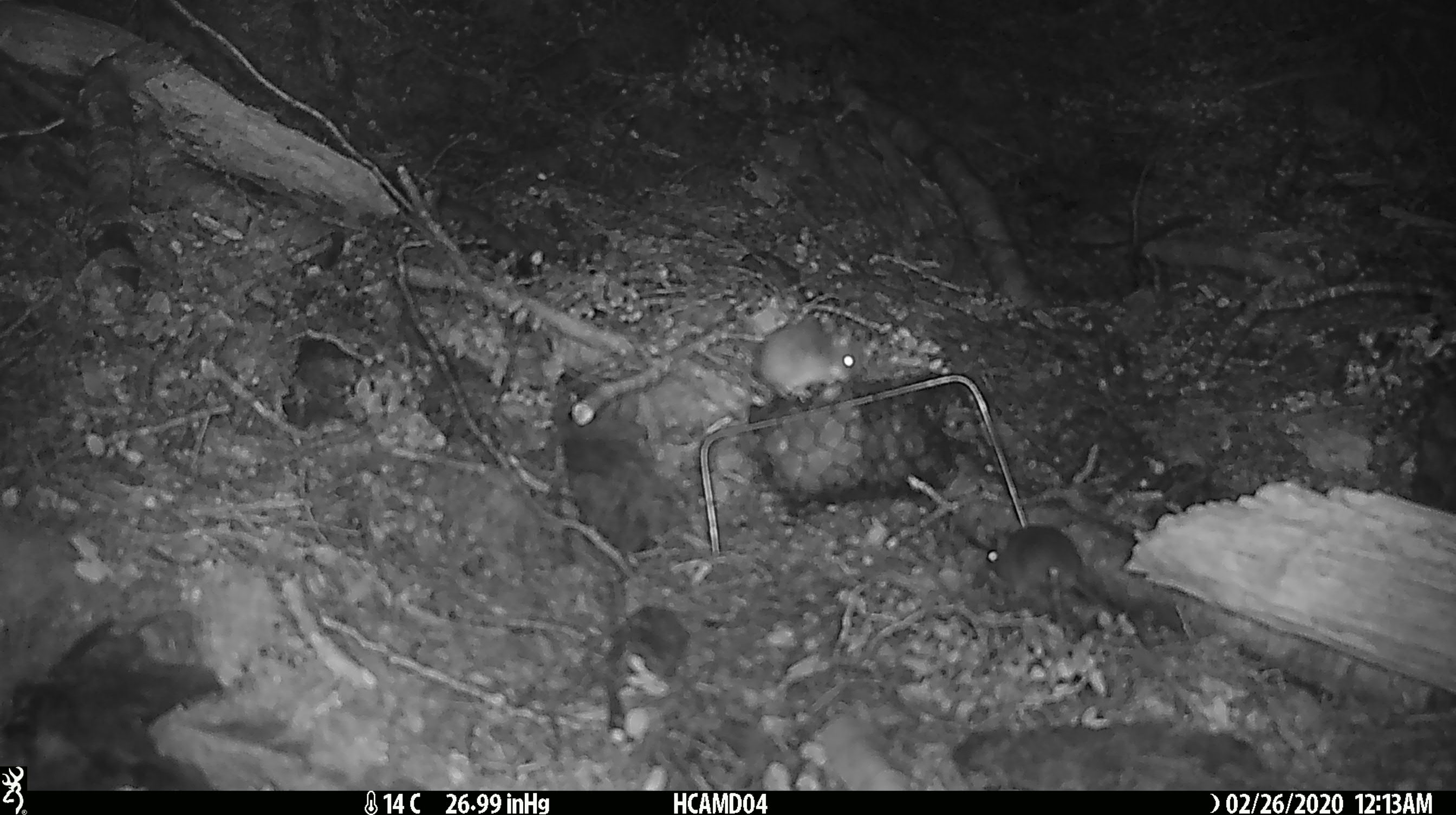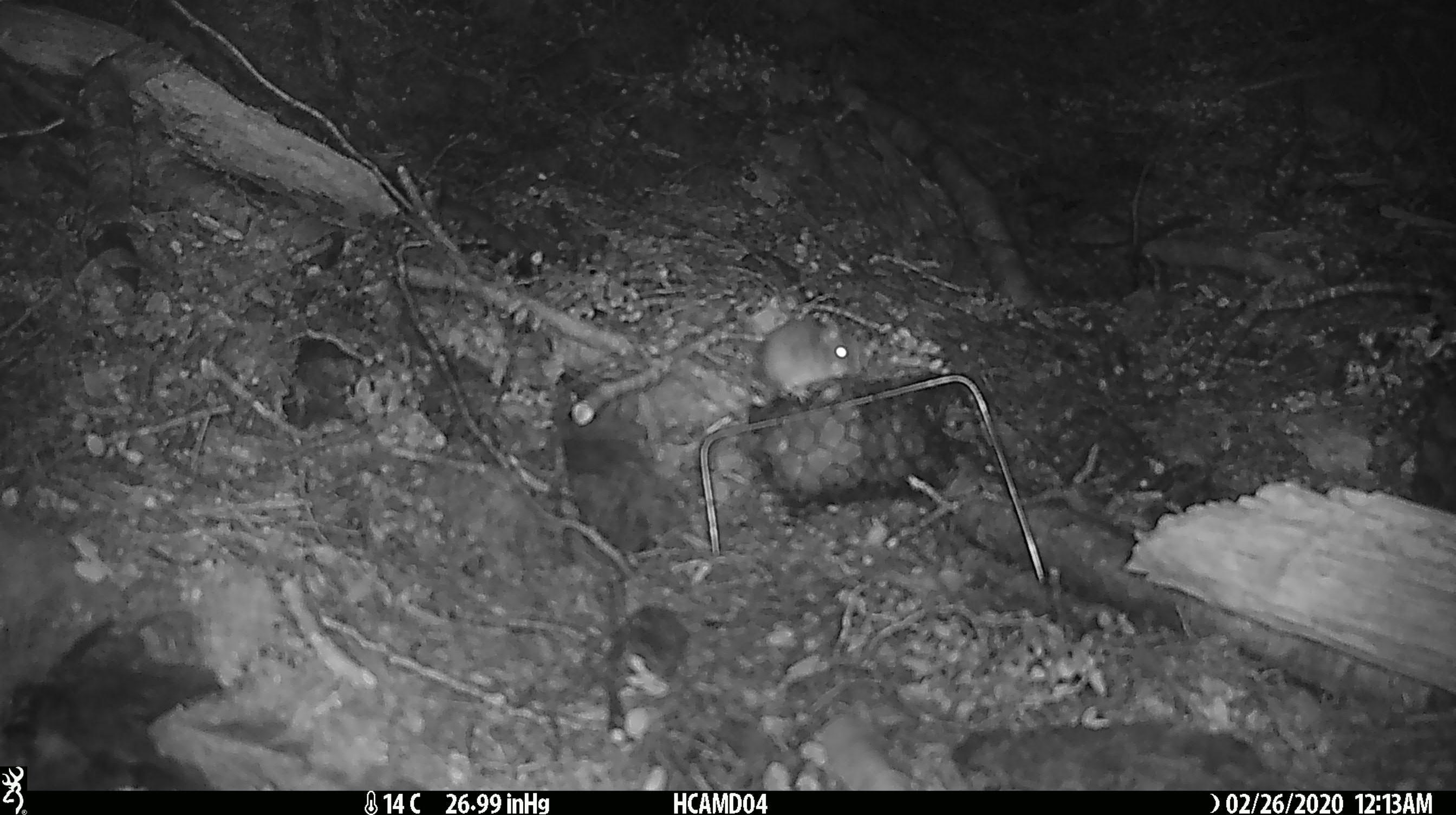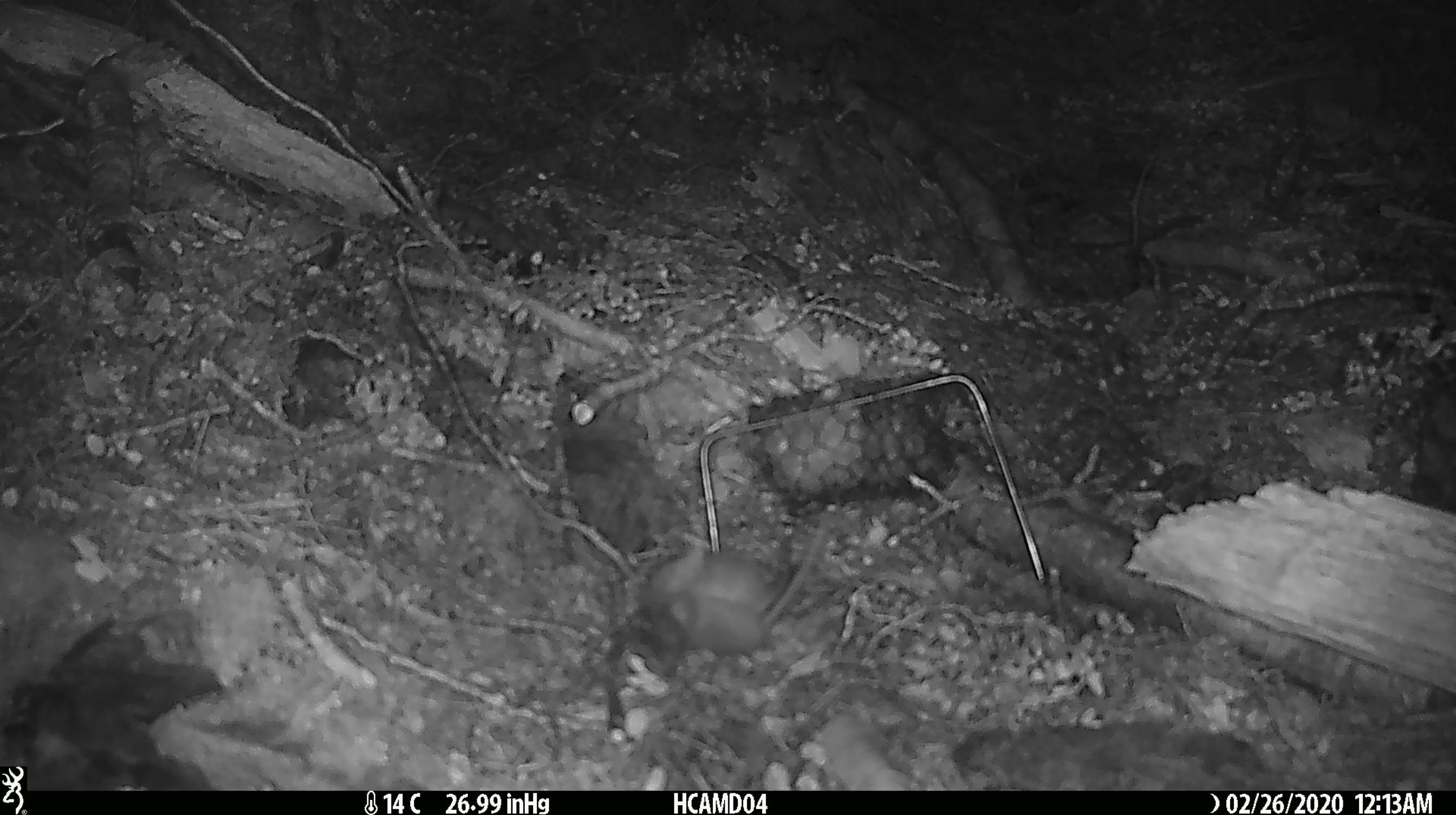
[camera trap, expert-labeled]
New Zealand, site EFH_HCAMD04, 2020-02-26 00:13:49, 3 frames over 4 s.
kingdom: Animalia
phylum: Chordata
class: Mammalia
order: Rodentia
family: Muridae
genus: Mus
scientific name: Mus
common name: mouse